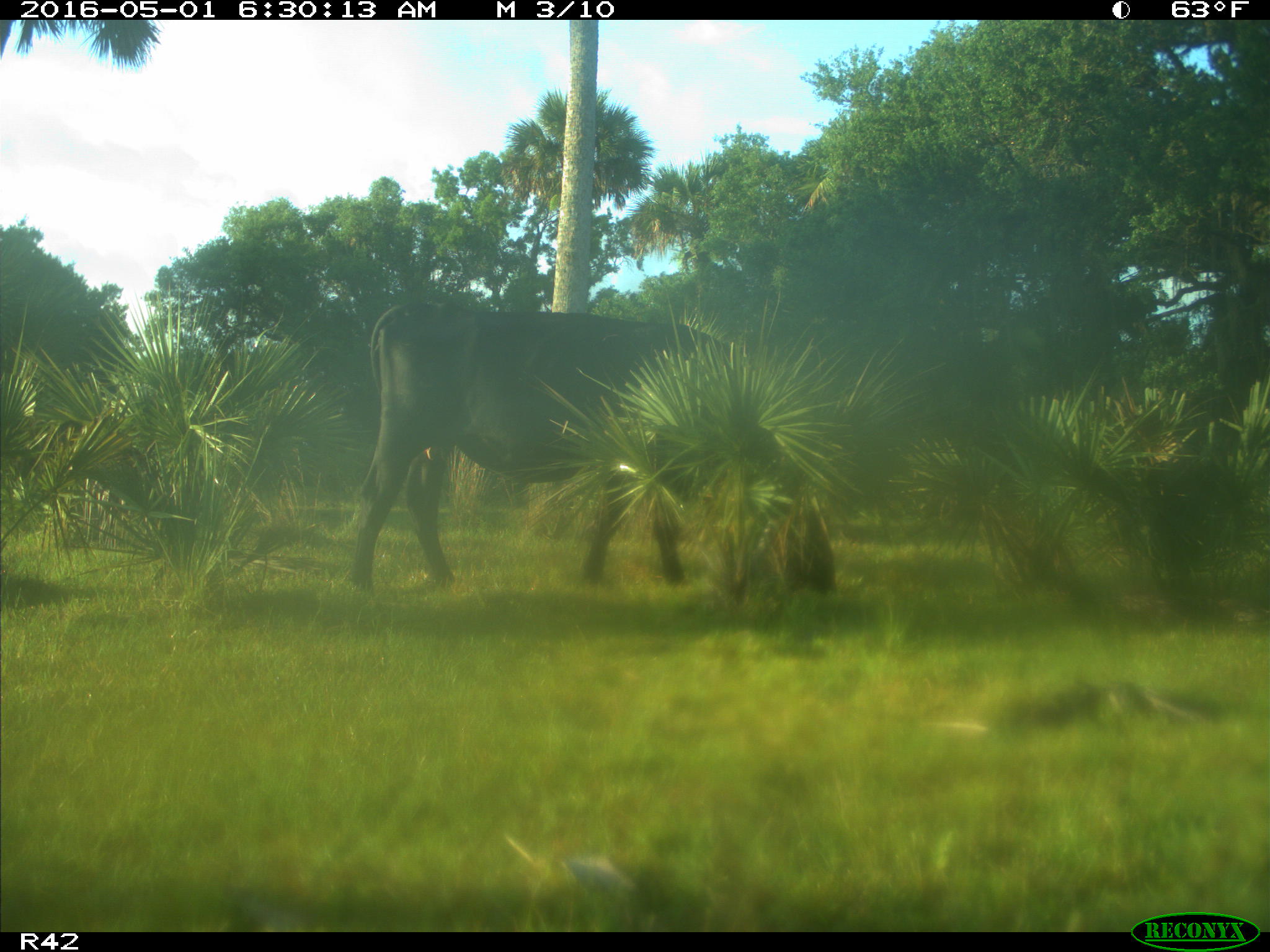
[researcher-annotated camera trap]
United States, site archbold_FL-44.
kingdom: Animalia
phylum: Chordata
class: Mammalia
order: Artiodactyla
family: Bovidae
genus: Bos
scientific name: Bos taurus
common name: domestic cow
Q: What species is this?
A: Bos taurus (domestic cow).